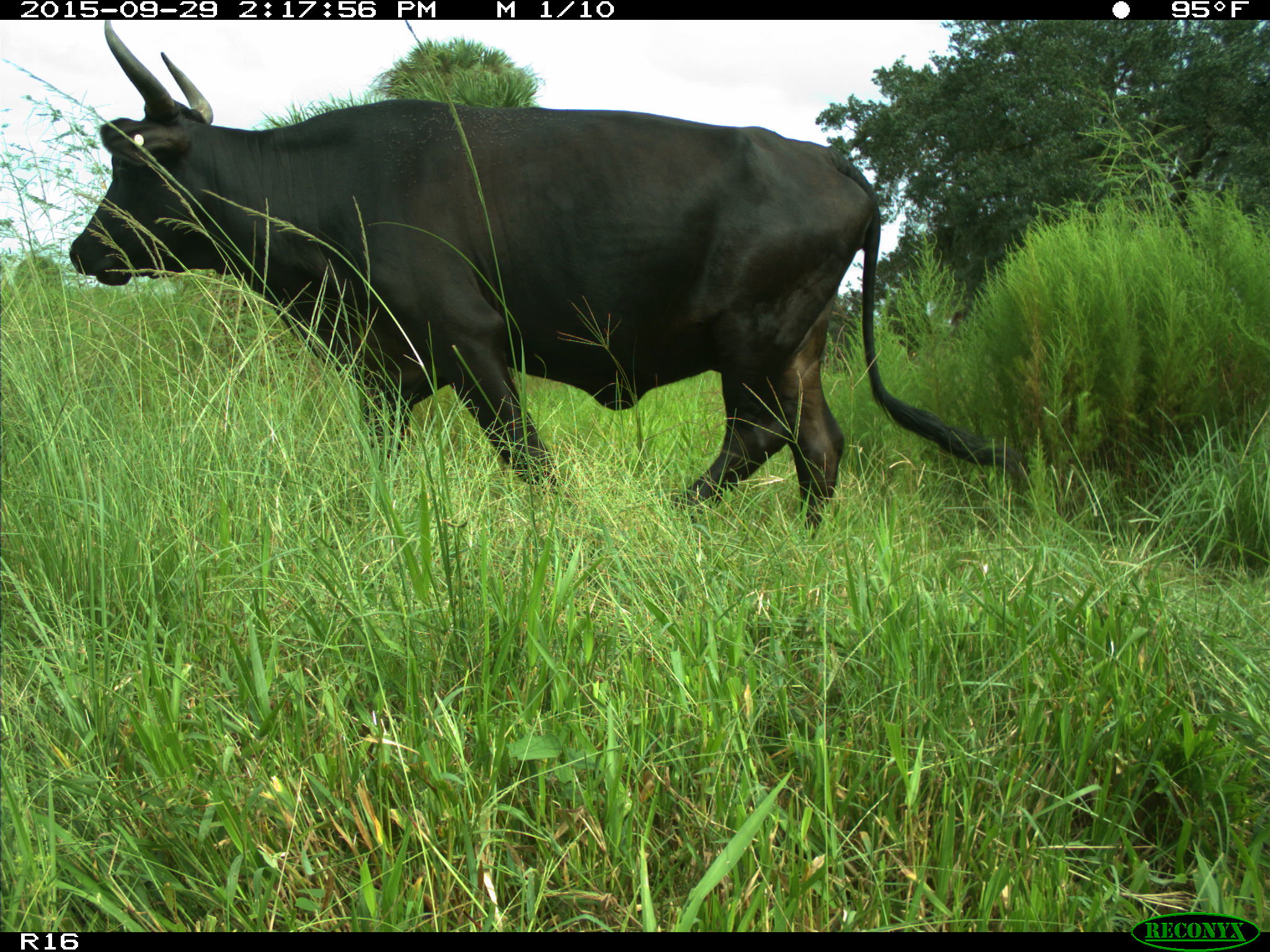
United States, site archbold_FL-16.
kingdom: Animalia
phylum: Chordata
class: Mammalia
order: Artiodactyla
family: Bovidae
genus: Bos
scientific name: Bos taurus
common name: domestic cow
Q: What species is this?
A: Bos taurus (domestic cow).